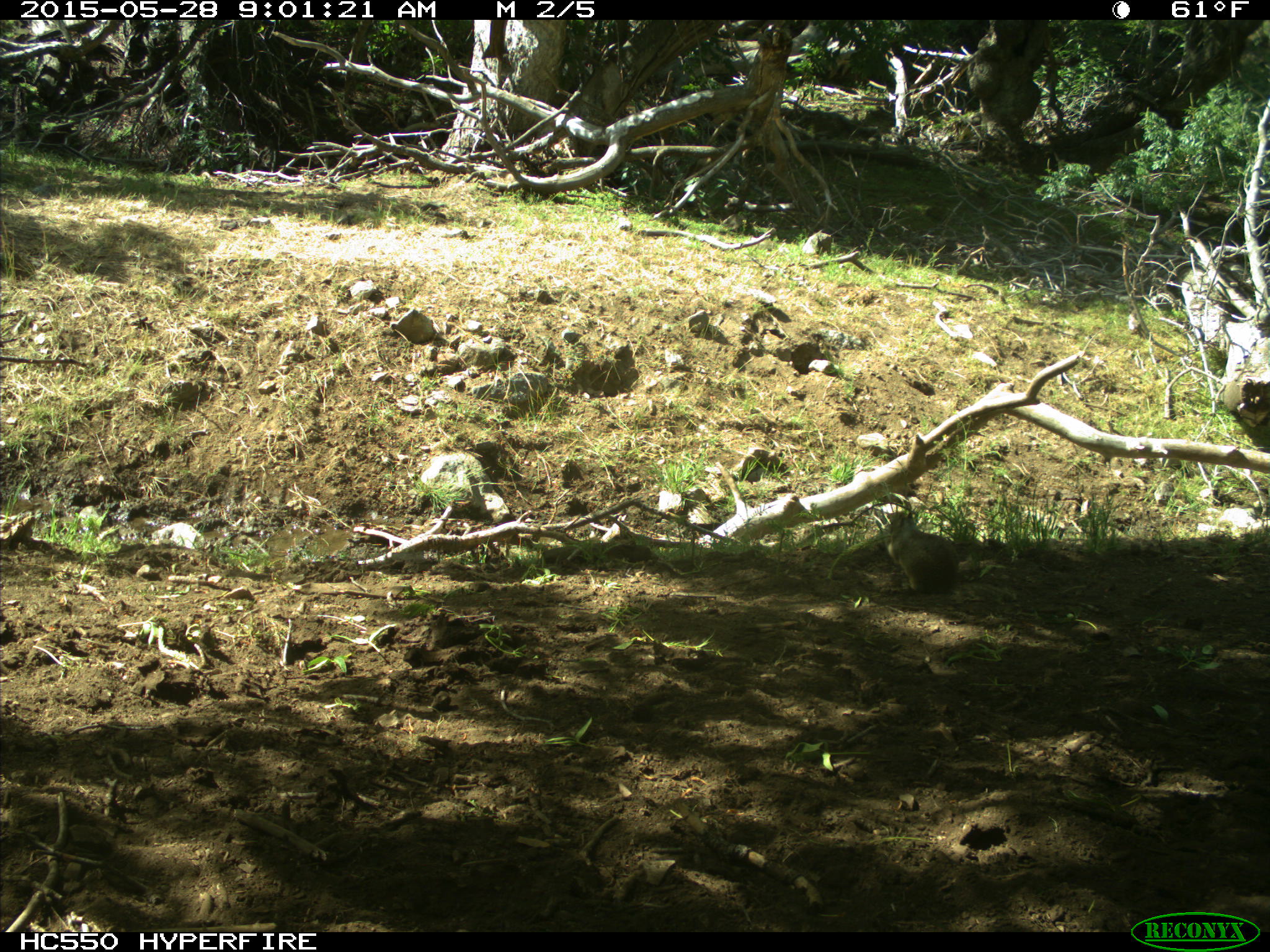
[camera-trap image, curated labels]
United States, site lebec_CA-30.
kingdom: Animalia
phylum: Chordata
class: Mammalia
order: Rodentia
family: Sciuridae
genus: Otospermophilus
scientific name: Otospermophilus beecheyi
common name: california ground squirrel